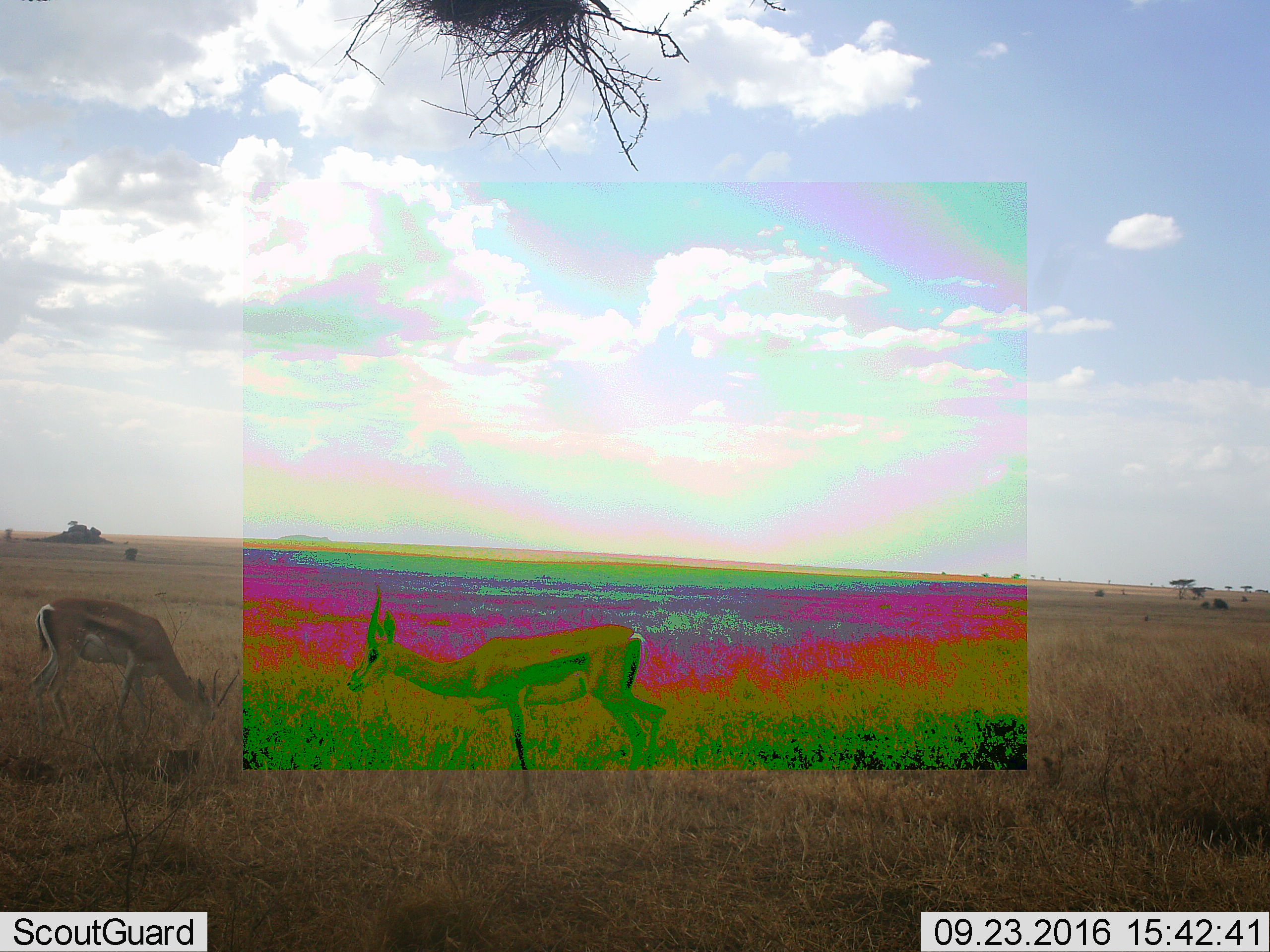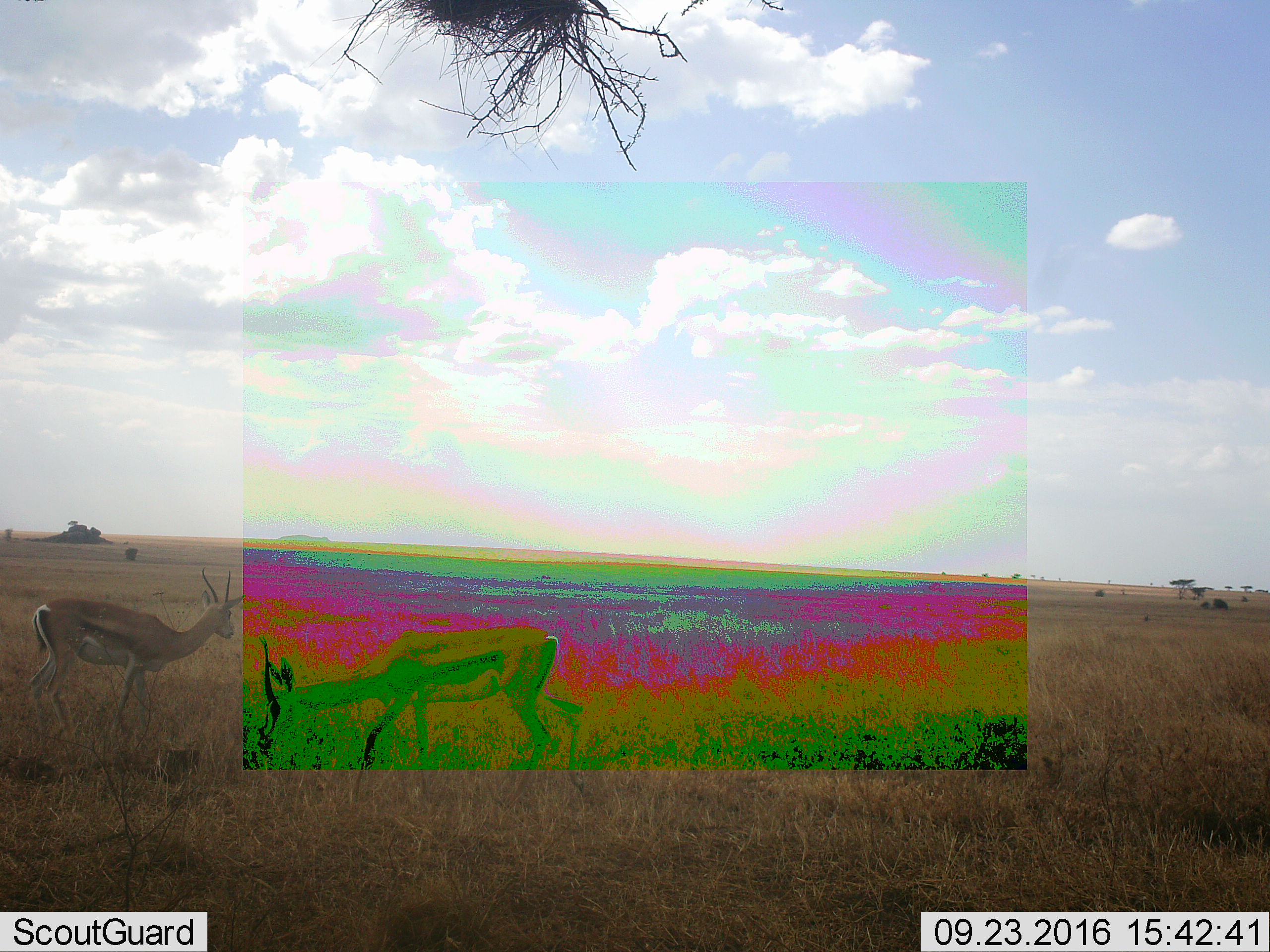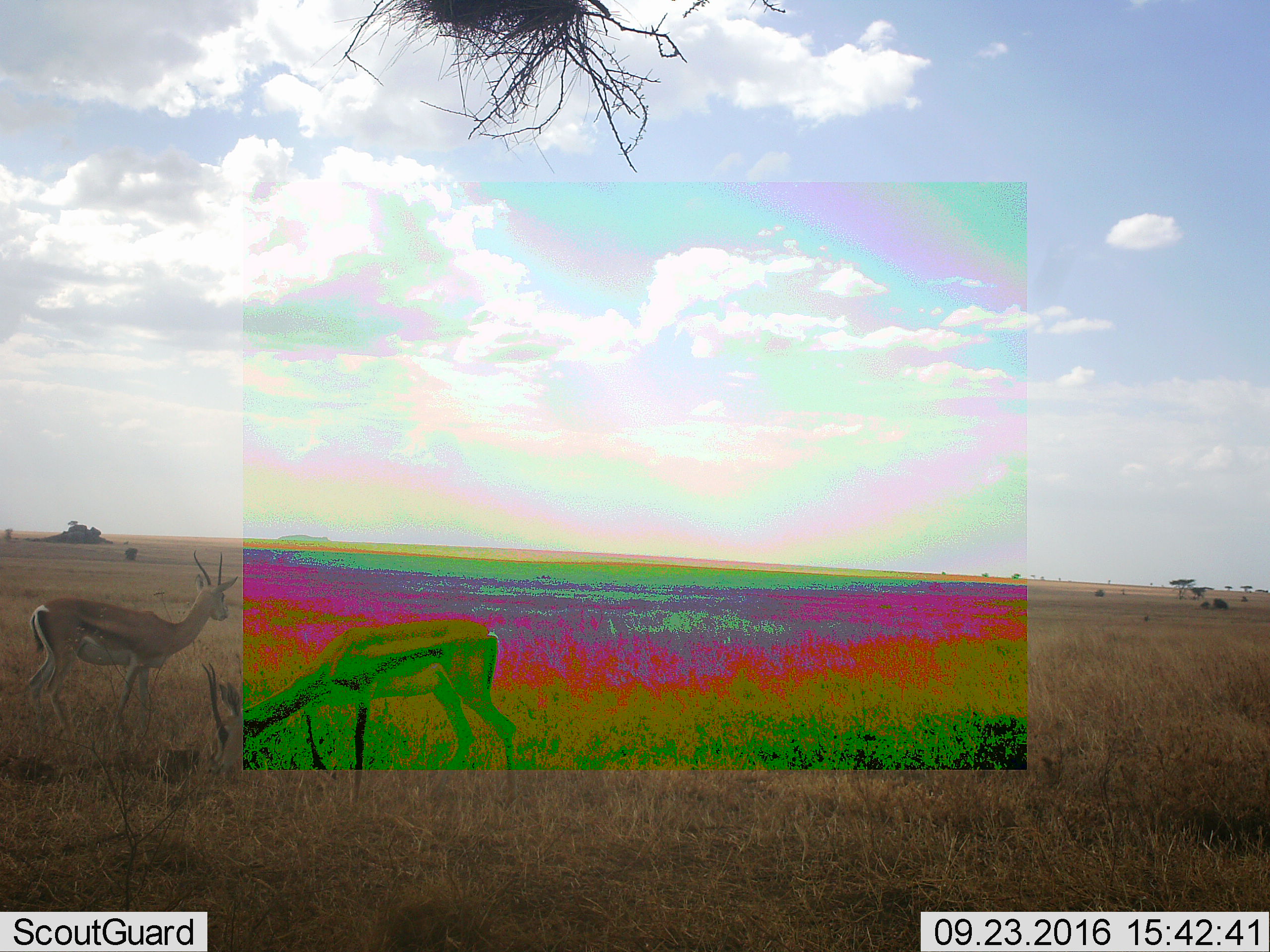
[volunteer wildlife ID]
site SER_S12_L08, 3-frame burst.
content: unidentified animal